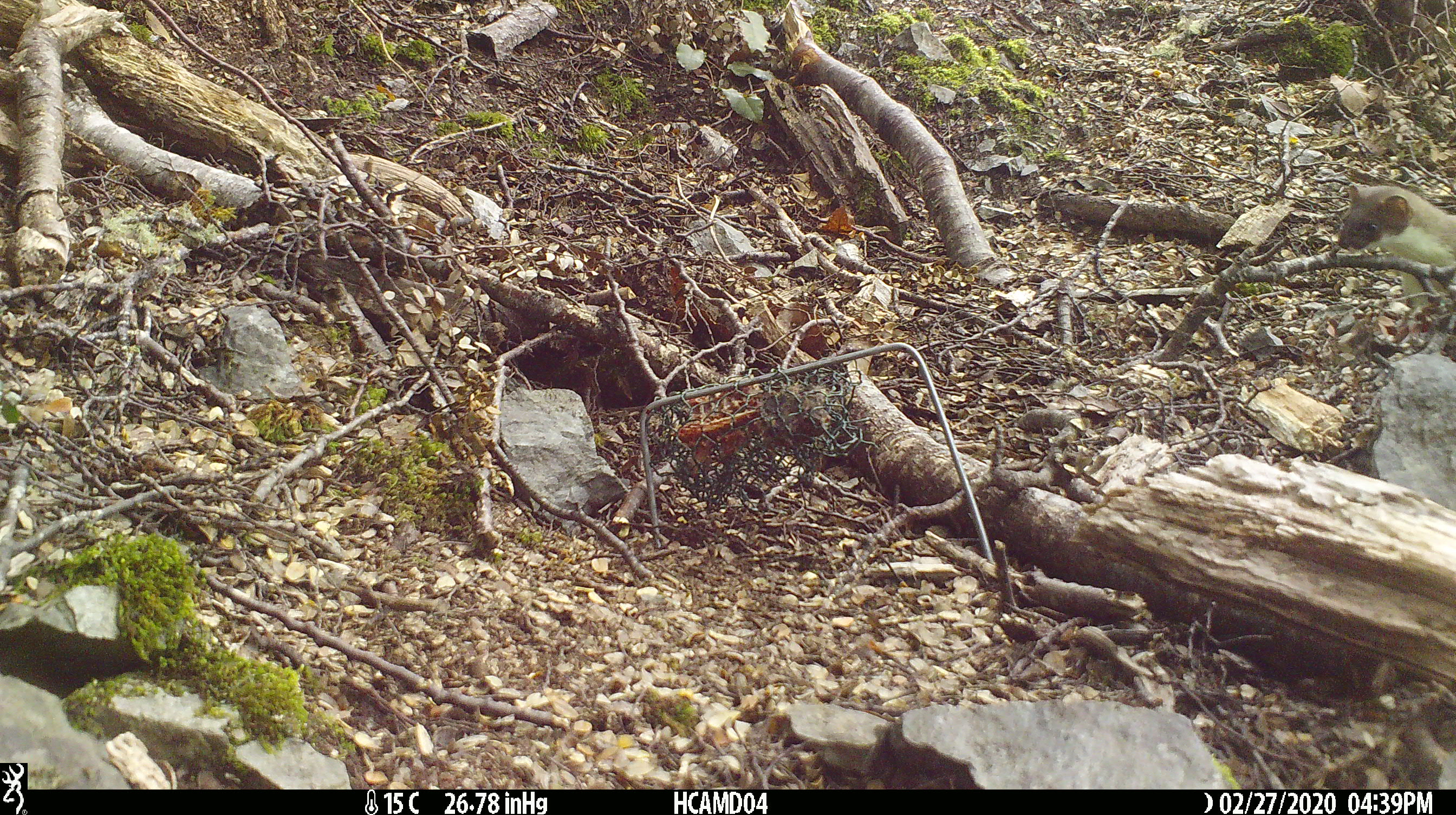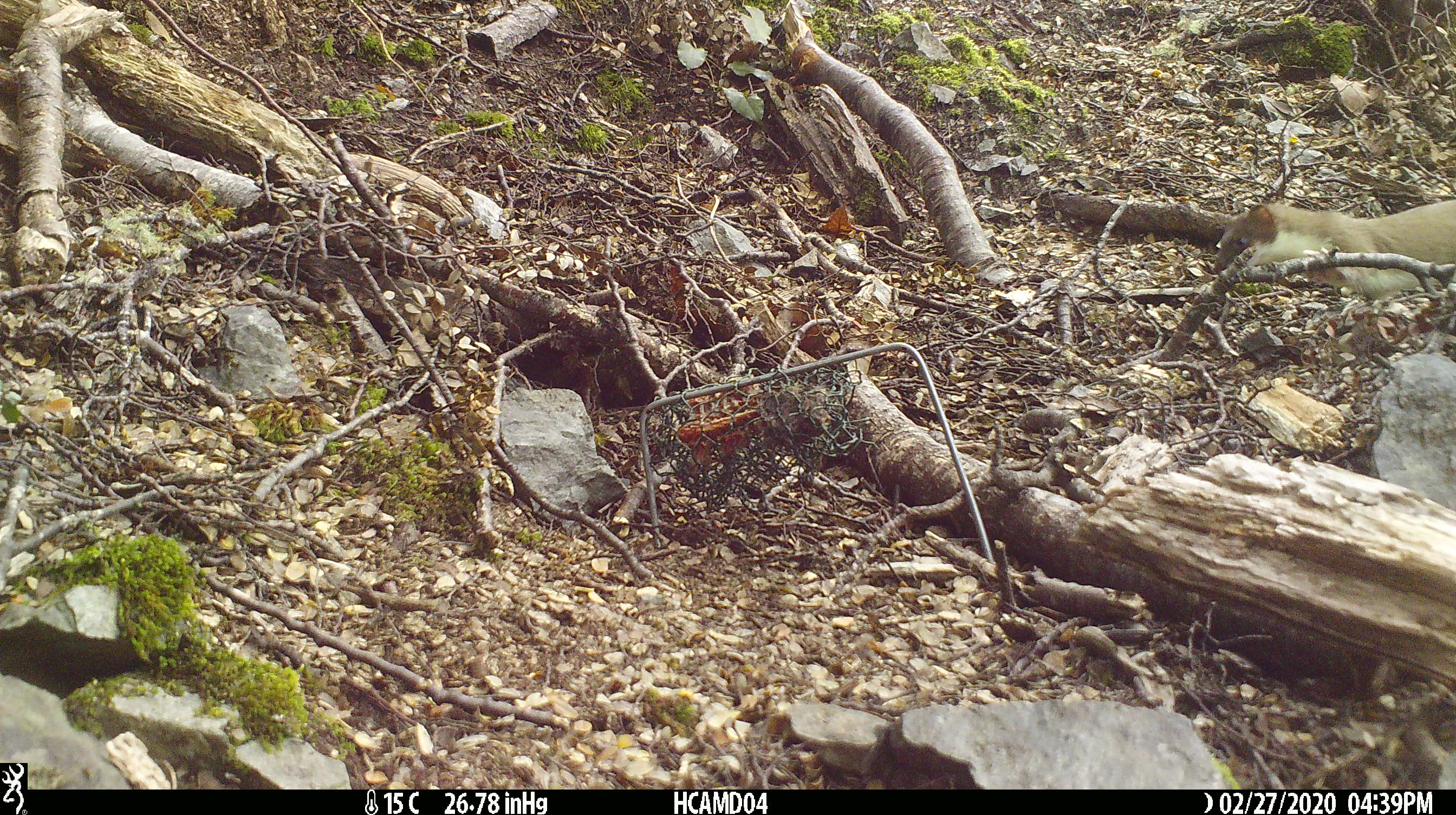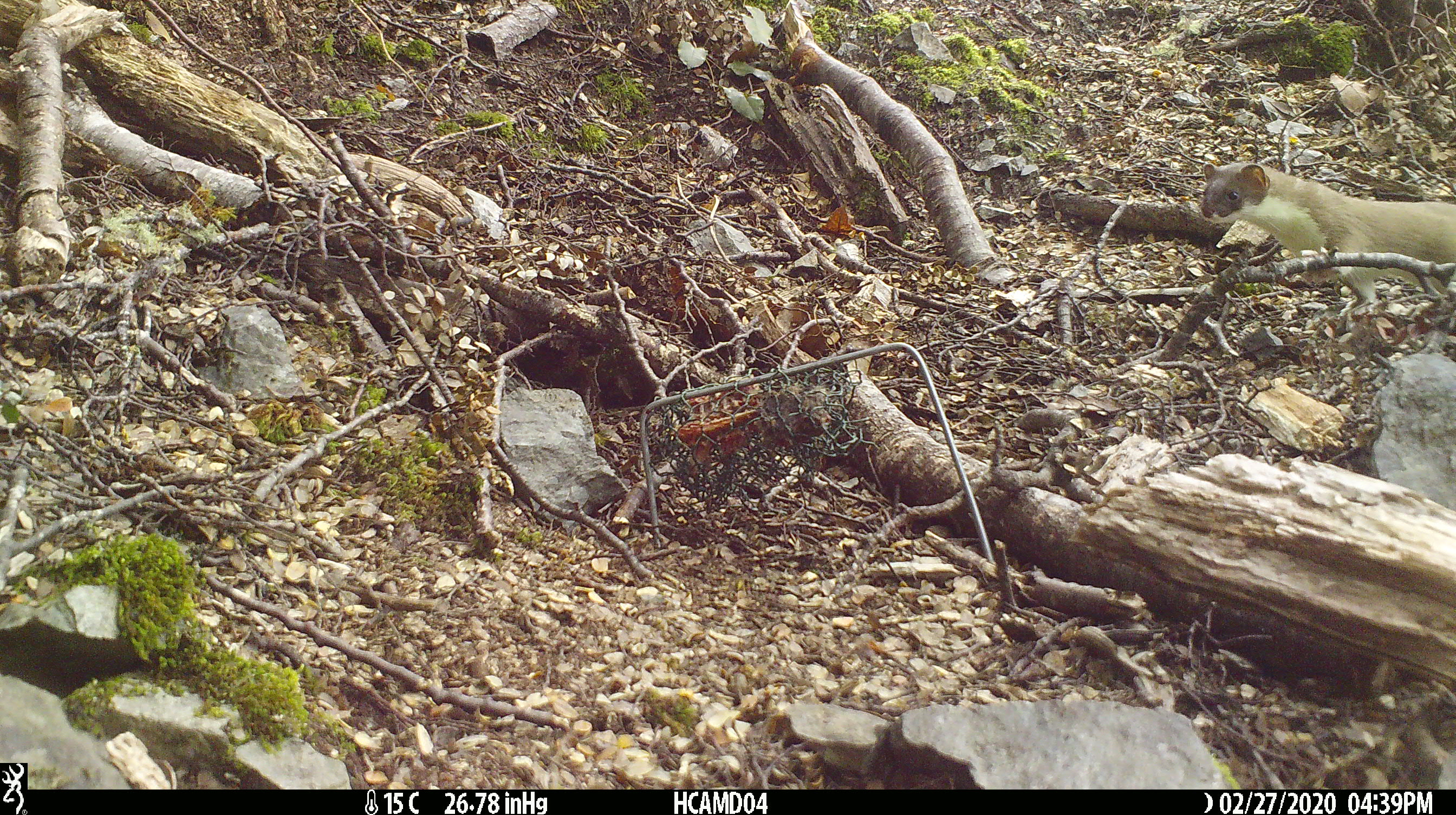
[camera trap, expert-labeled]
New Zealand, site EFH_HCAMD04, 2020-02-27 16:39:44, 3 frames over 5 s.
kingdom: Animalia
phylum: Chordata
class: Mammalia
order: Carnivora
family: Mustelidae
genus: Mustela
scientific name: Mustela erminea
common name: stoat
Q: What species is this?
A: Stoat (Mustela erminea).